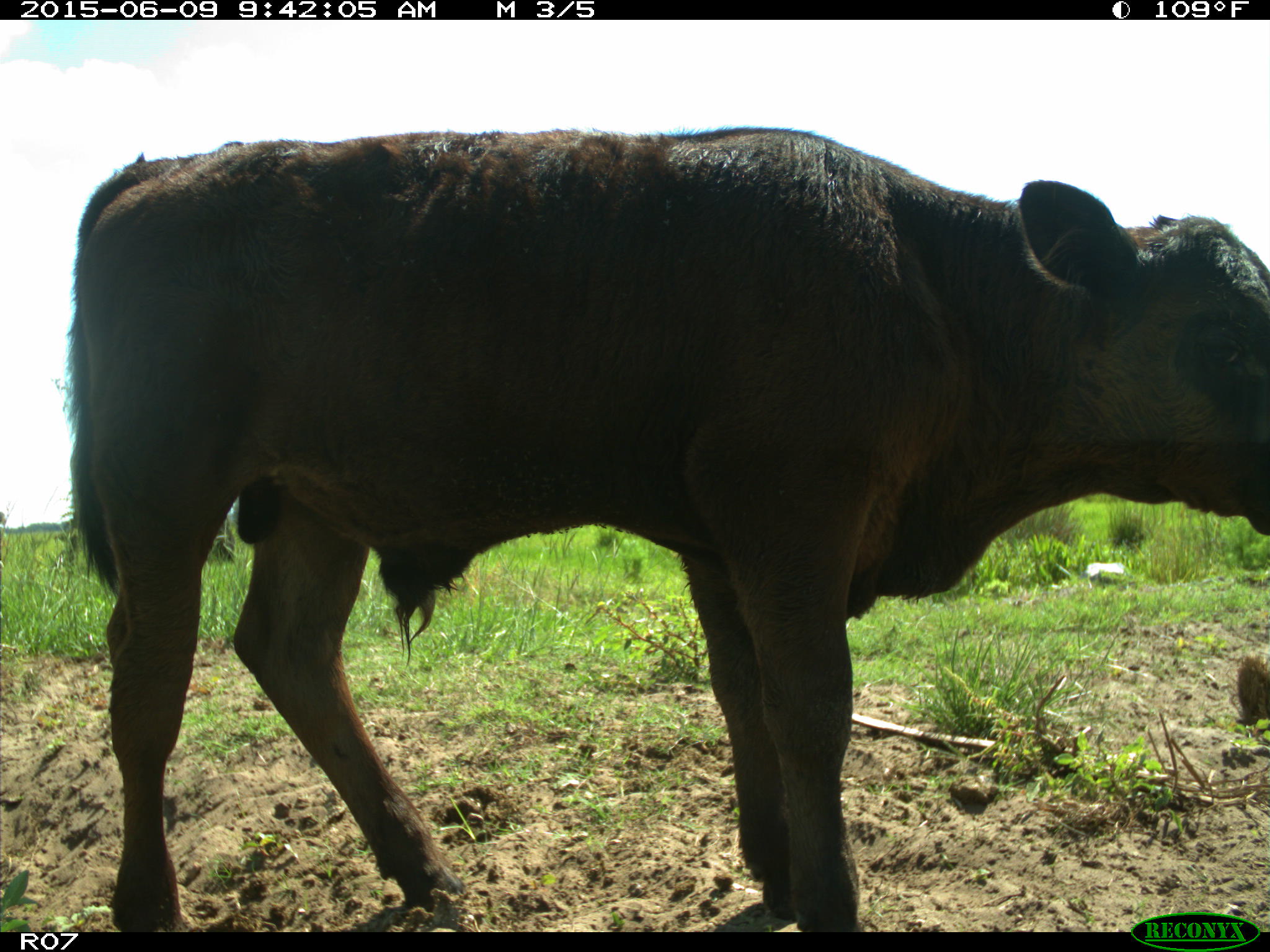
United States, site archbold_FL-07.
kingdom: Animalia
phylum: Chordata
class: Mammalia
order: Artiodactyla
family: Bovidae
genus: Bos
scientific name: Bos taurus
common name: domestic cow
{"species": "Bos taurus (domestic cow)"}